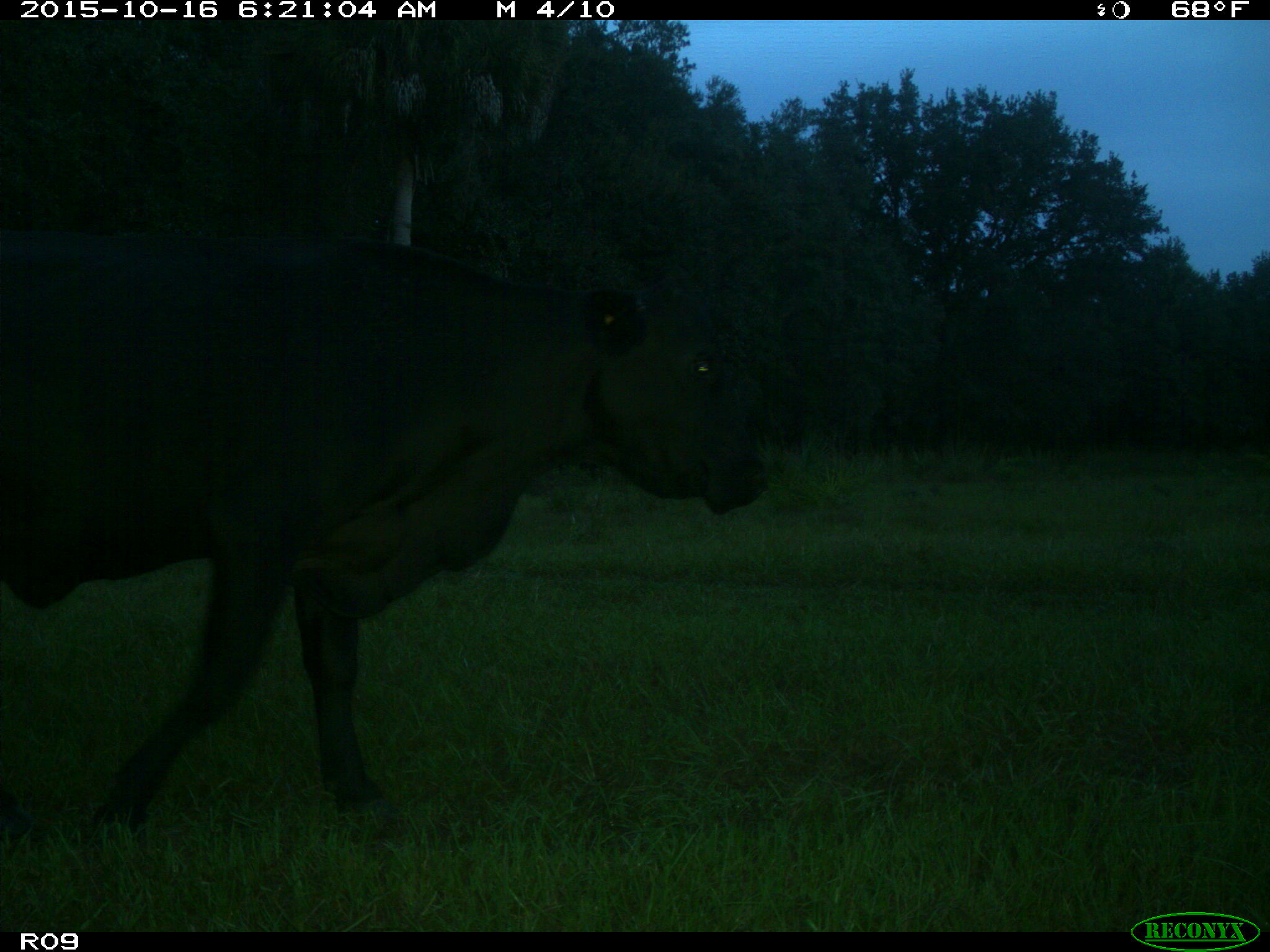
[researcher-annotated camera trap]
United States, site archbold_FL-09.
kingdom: Animalia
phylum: Chordata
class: Mammalia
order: Artiodactyla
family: Bovidae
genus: Bos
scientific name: Bos taurus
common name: domestic cow